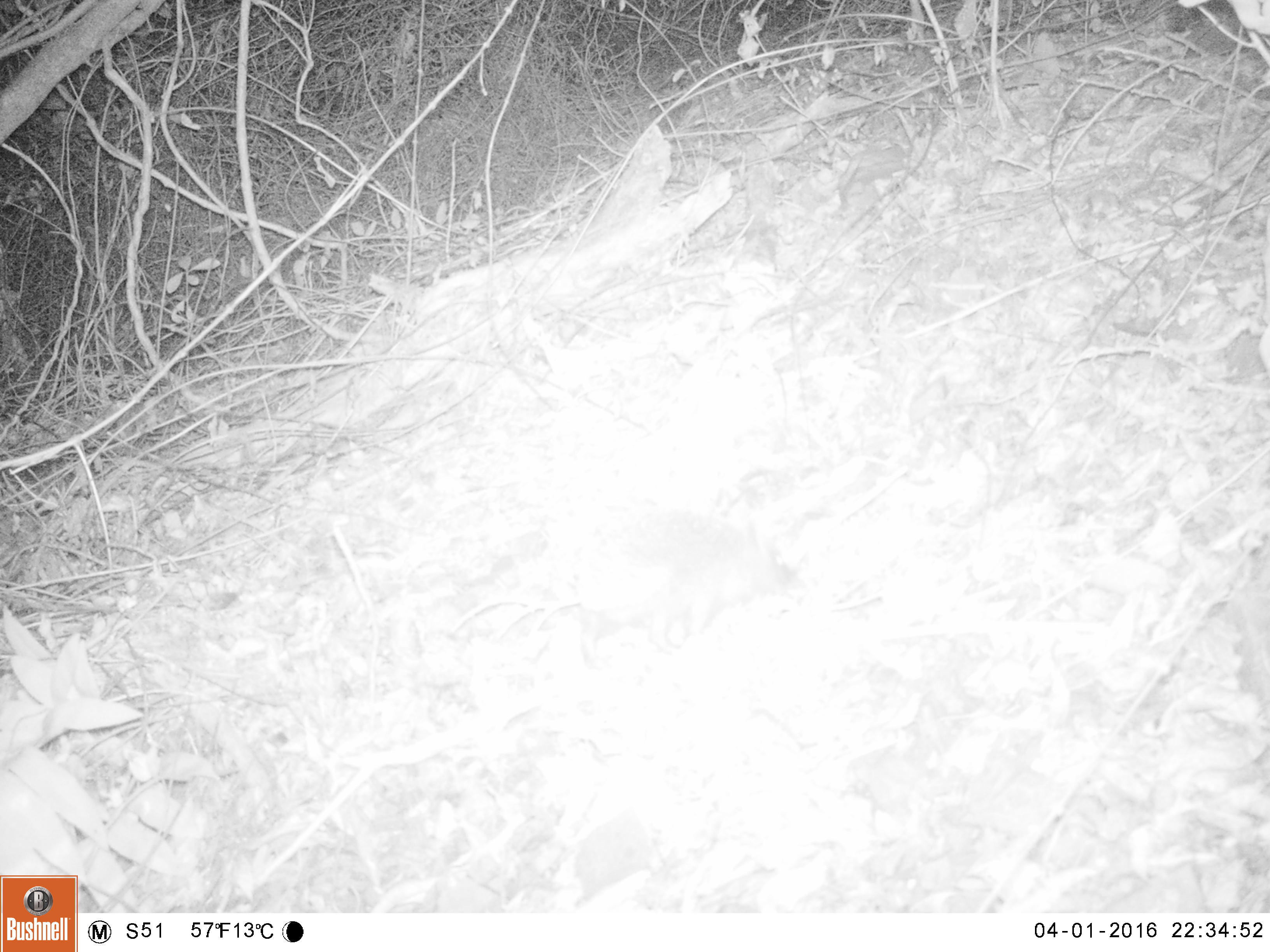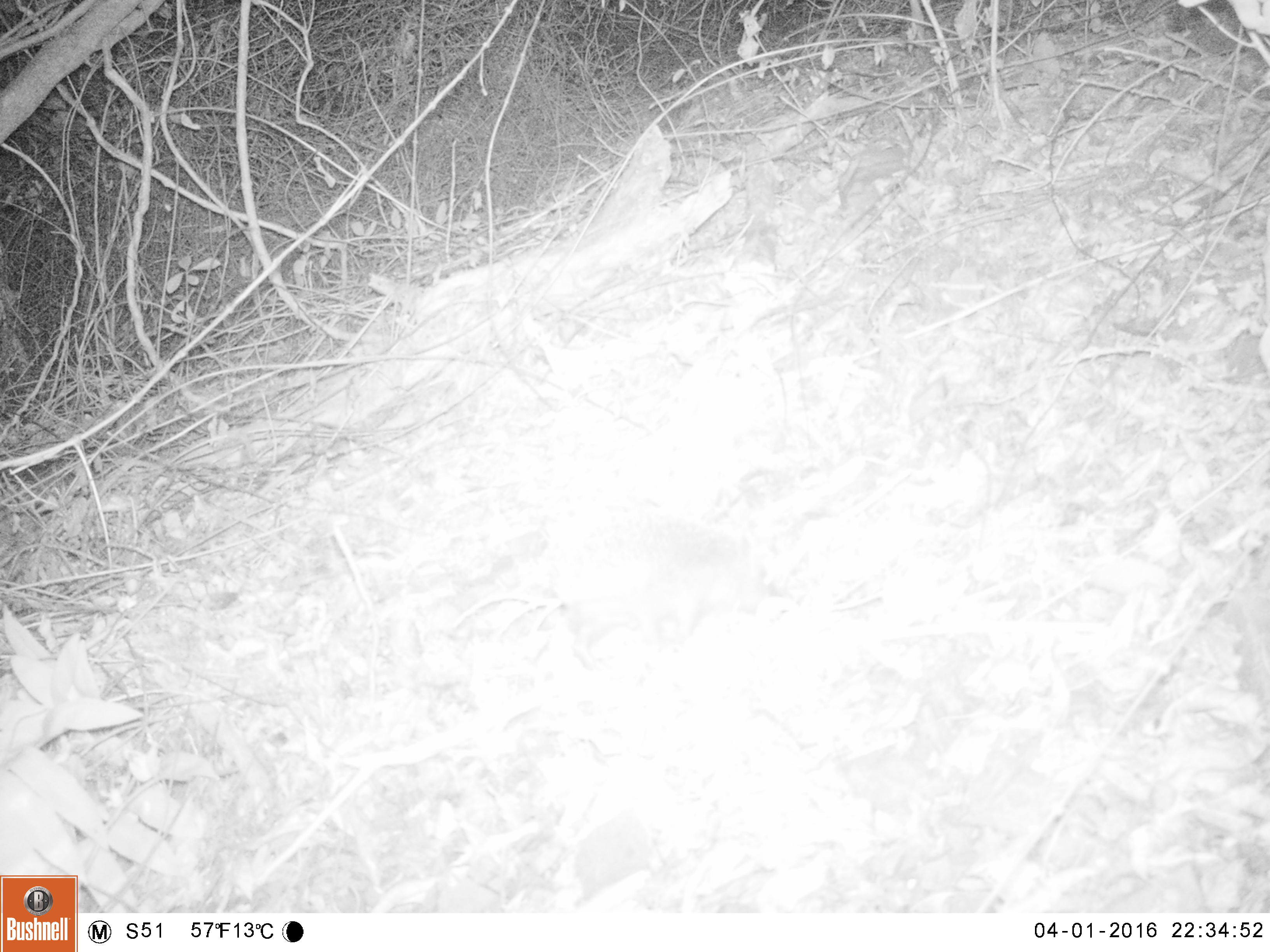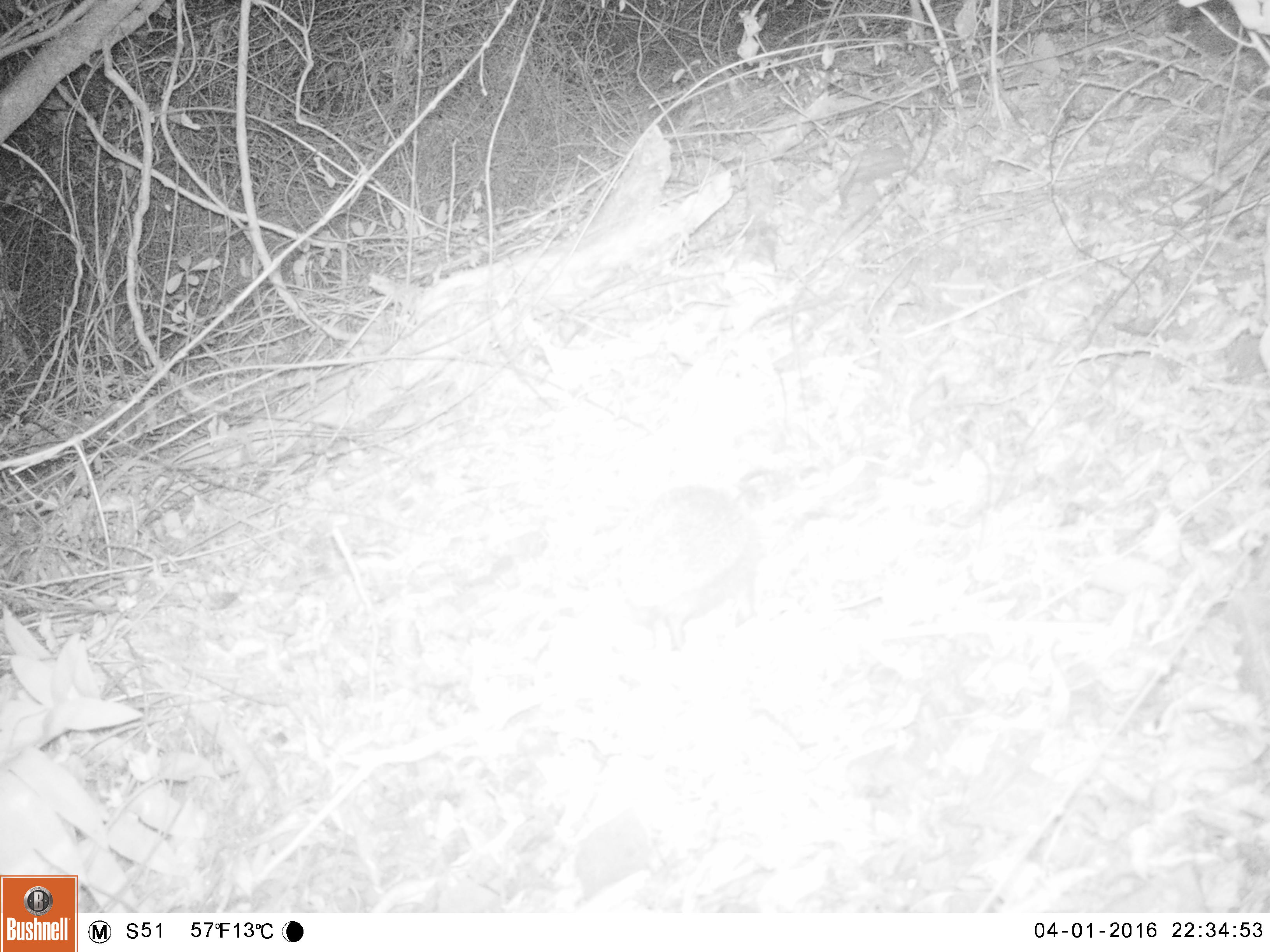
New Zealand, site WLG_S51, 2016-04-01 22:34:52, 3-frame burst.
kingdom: Animalia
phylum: Chordata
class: Mammalia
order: Eulipotyphla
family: Erinaceidae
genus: Erinaceus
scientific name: Erinaceus europaeus europaeus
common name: european hedgehog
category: hedgehog